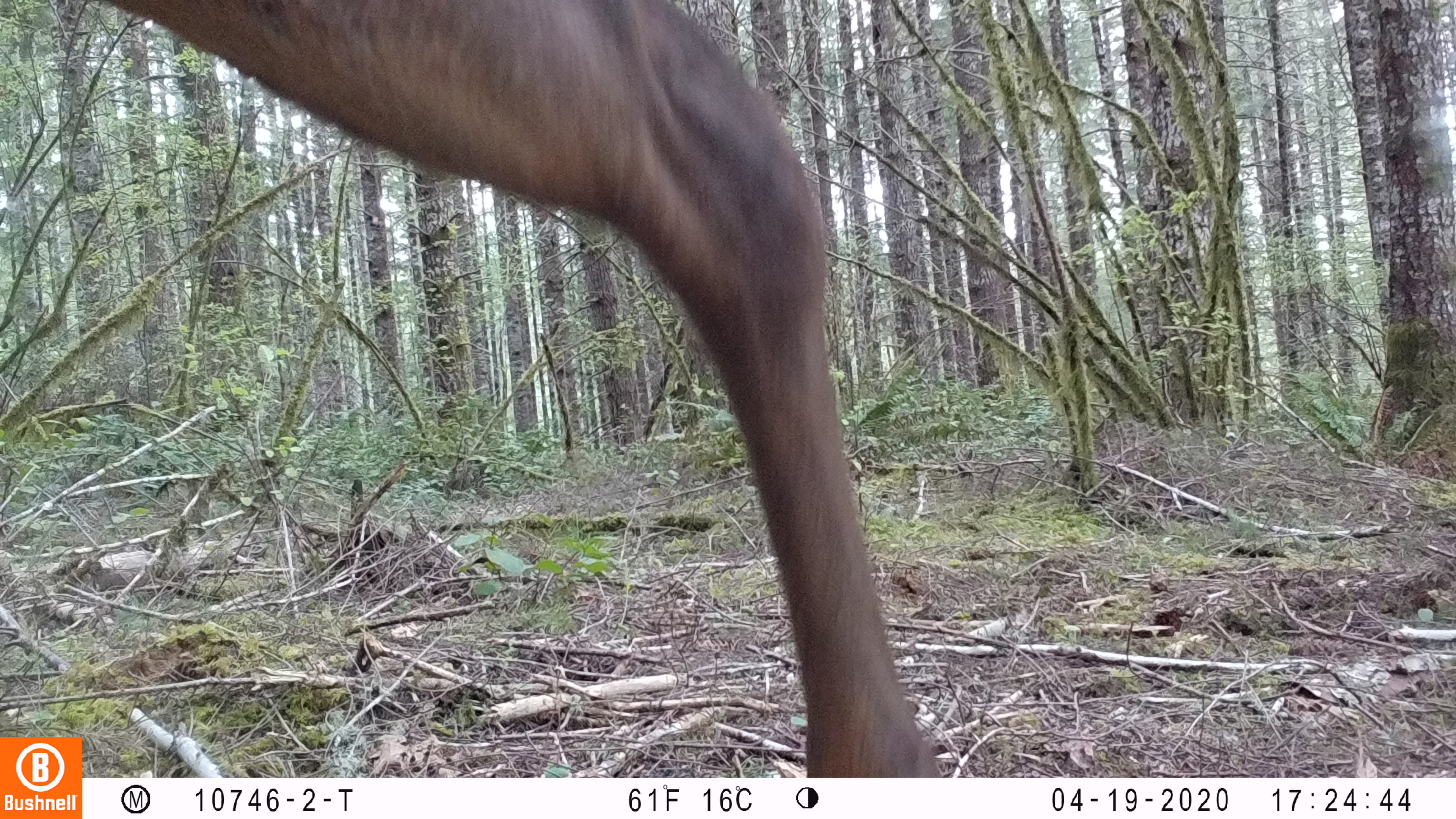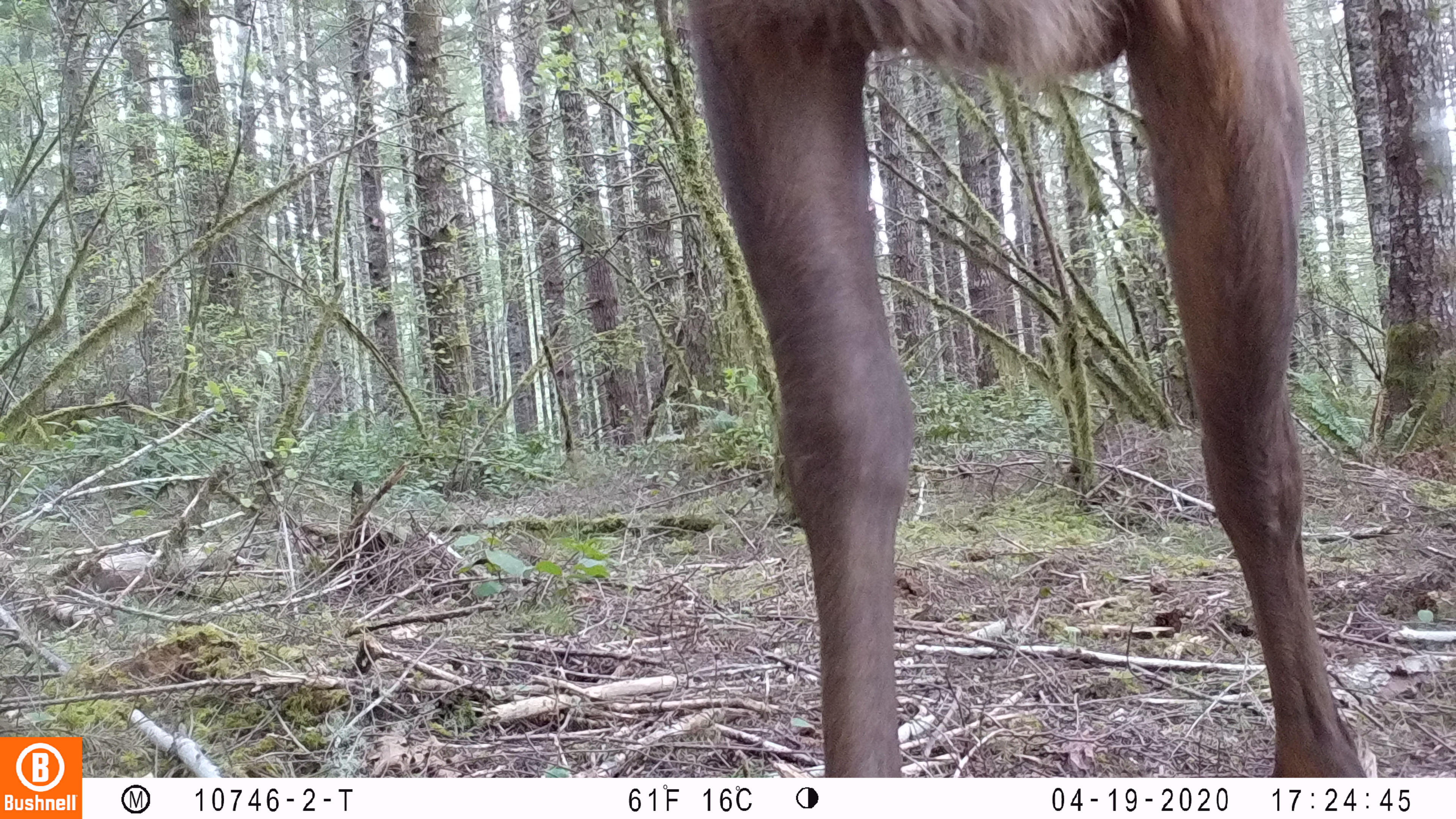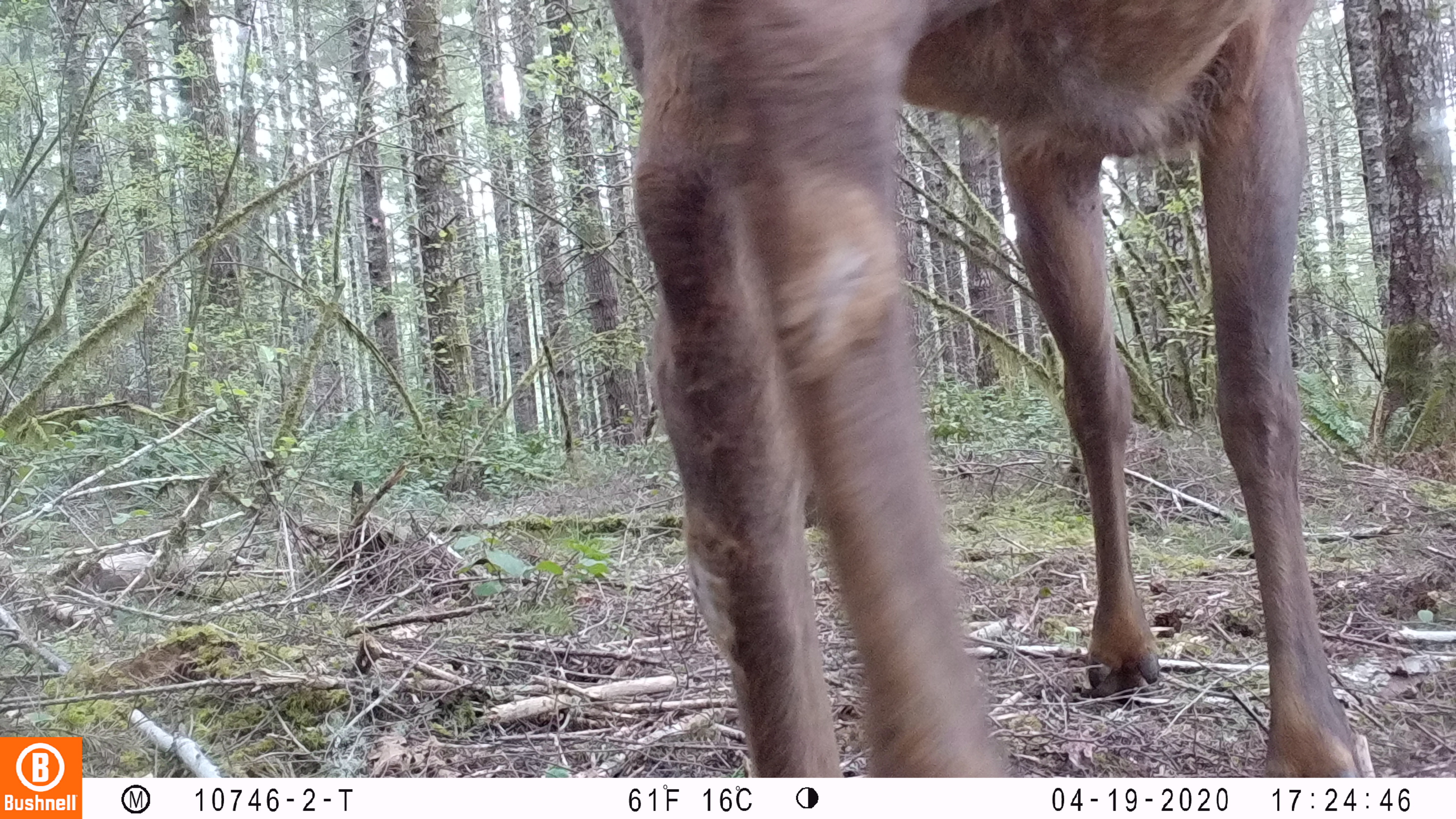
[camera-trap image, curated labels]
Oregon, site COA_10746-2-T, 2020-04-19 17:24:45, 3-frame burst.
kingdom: Animalia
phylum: Chordata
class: Mammalia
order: Artiodactyla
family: Cervidae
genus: Cervus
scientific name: Cervus canadensis roosevelti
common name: roosevelt elk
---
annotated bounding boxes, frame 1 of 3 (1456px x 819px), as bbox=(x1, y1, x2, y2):
roosevelt elk: bbox=(116, 4, 943, 770)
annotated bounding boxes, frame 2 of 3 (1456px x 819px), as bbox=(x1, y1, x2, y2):
roosevelt elk: bbox=(679, 0, 1367, 770)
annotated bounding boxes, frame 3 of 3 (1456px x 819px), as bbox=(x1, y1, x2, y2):
roosevelt elk: bbox=(605, 0, 1367, 768)